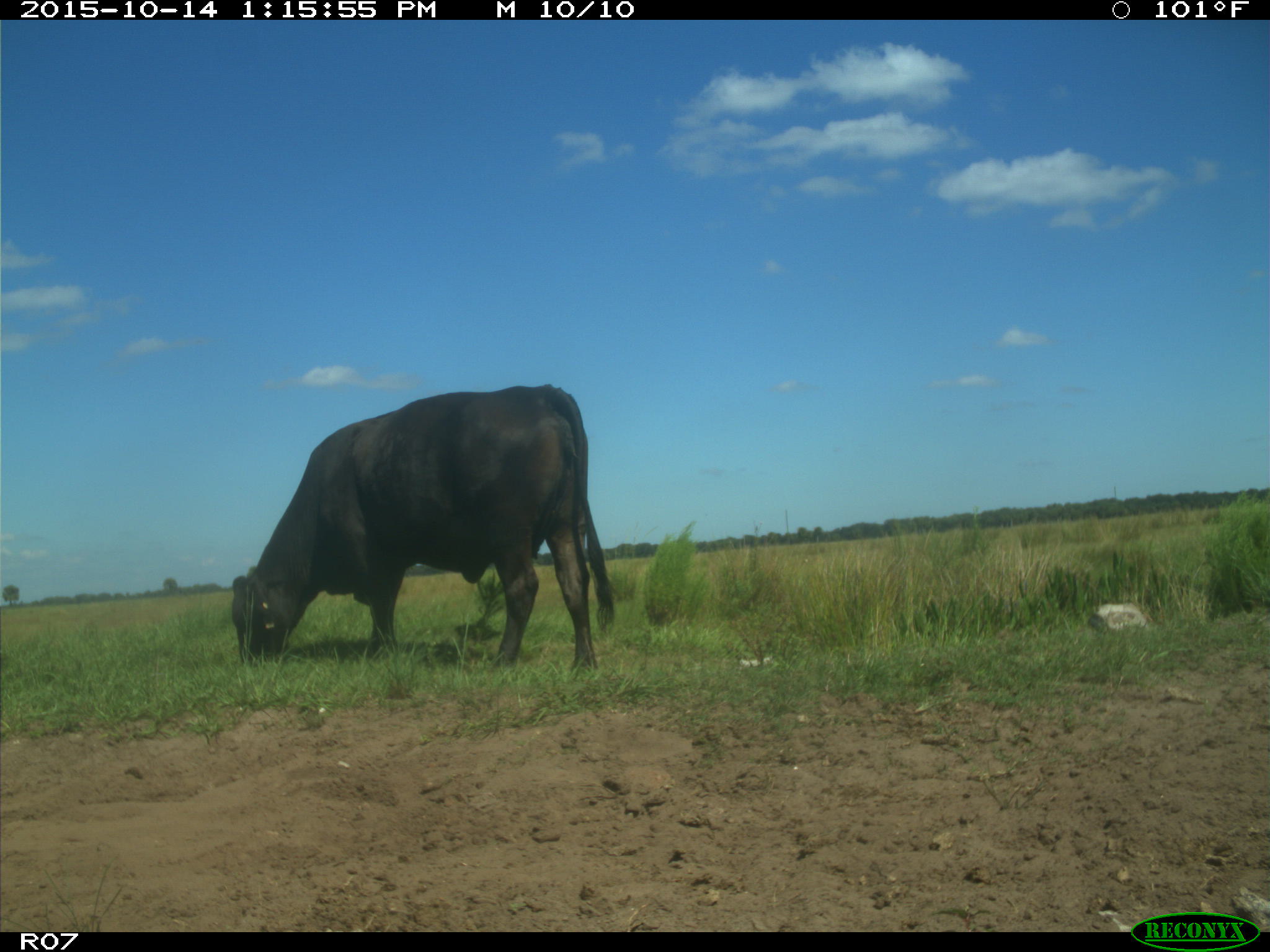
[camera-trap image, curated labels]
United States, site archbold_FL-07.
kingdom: Animalia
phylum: Chordata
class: Mammalia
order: Artiodactyla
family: Bovidae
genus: Bos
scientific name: Bos taurus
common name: domestic cow